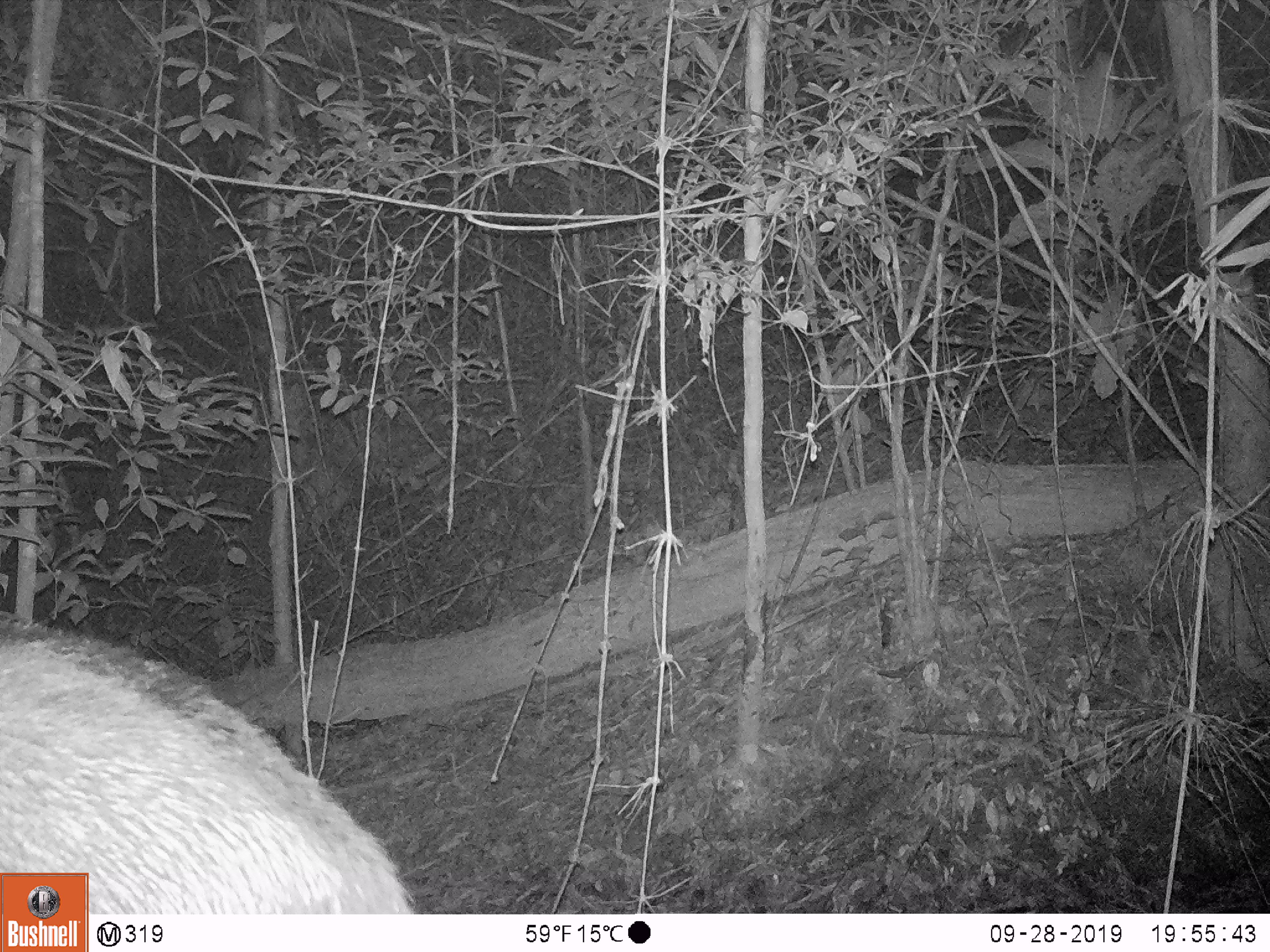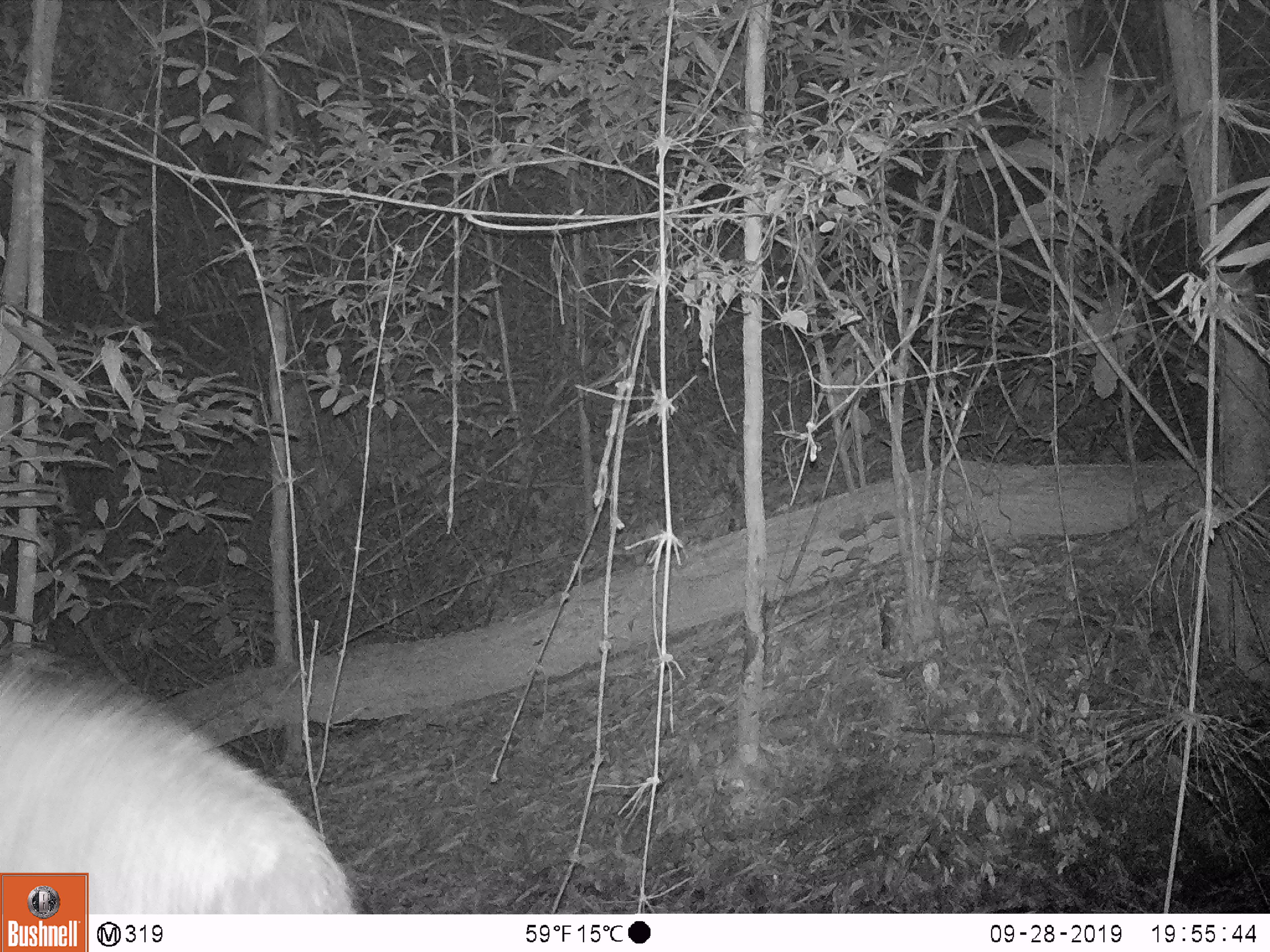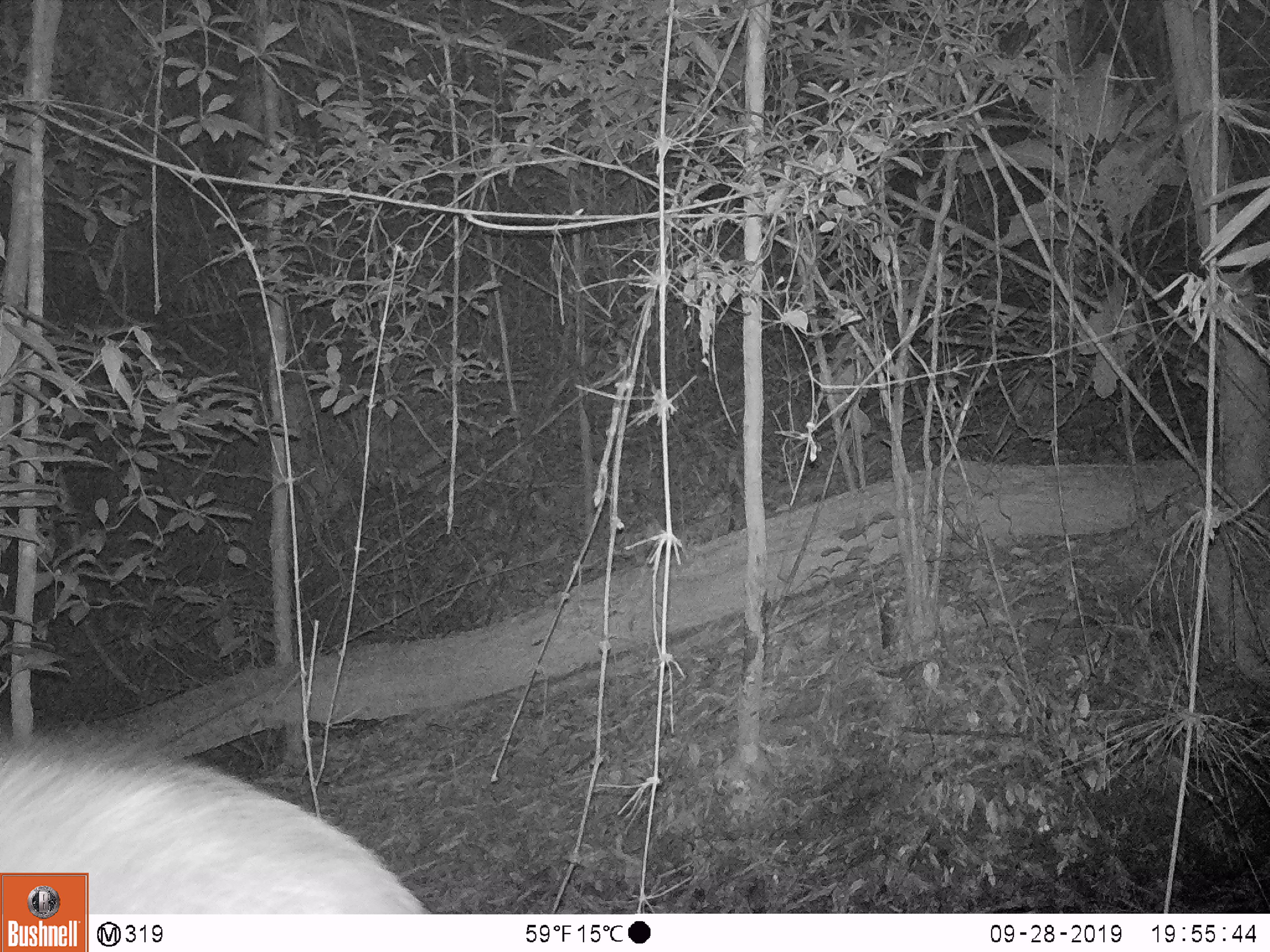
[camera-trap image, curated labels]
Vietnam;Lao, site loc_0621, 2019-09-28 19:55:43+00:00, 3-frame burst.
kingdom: Animalia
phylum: Chordata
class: Mammalia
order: Artiodactyla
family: Suidae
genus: Sus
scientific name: Sus scrofa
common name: eurasian wild pig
Eurasian wild pig (Sus scrofa). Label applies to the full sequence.